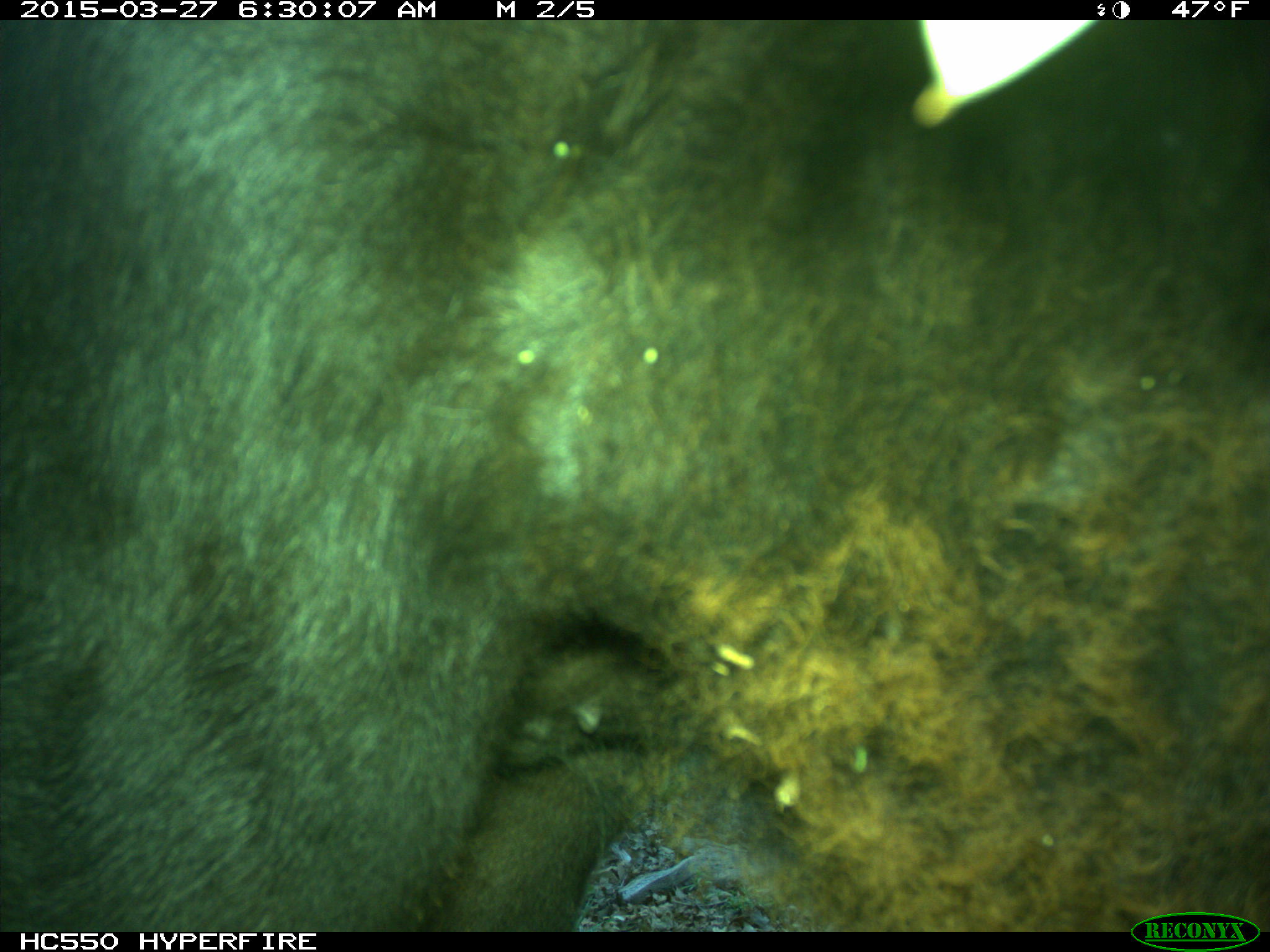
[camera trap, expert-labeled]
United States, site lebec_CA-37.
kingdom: Animalia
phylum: Chordata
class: Mammalia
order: Artiodactyla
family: Bovidae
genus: Bos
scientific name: Bos taurus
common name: domestic cow